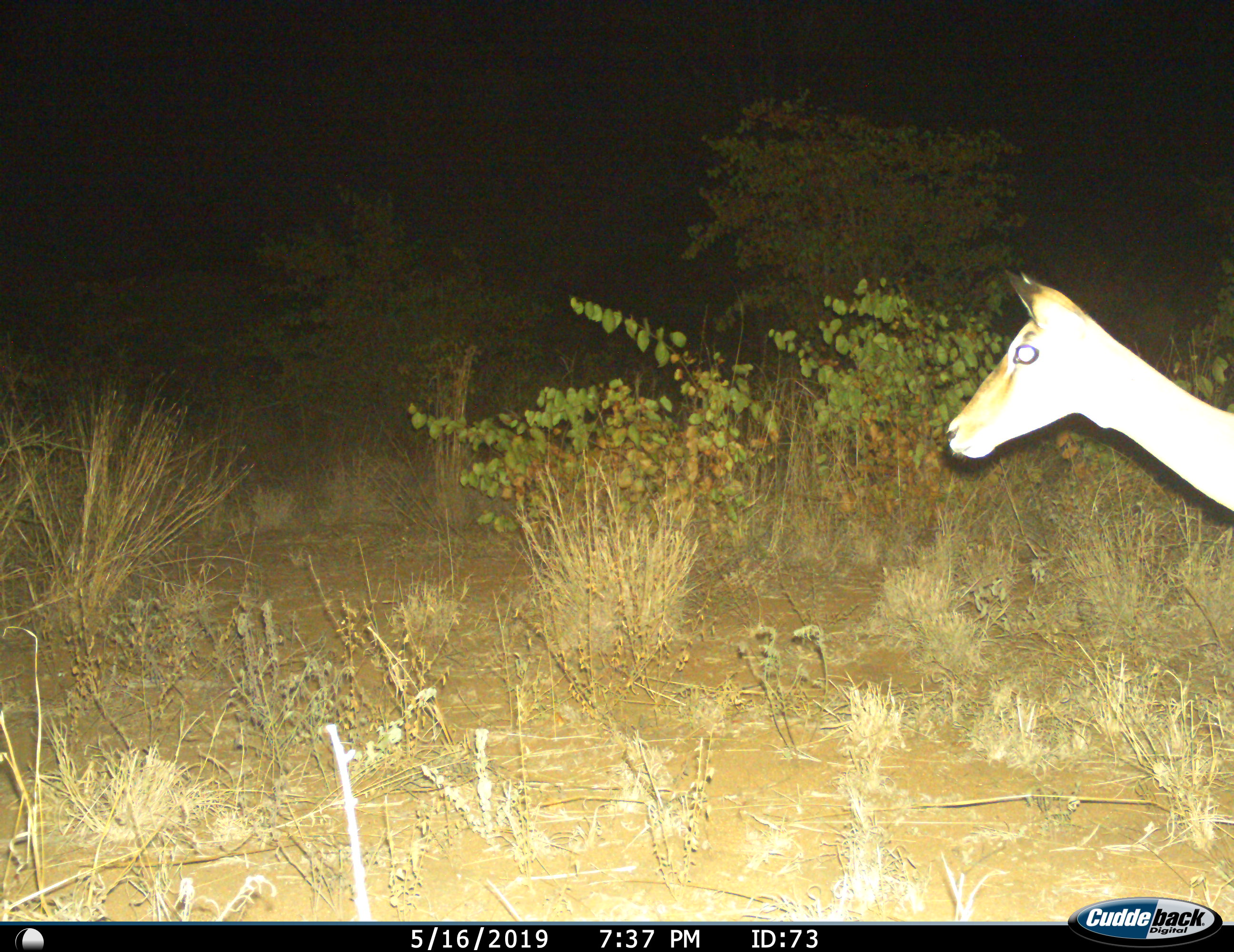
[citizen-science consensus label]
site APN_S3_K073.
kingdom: Animalia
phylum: Chordata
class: Mammalia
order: Artiodactyla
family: Bovidae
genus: Aepyceros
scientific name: Aepyceros melampus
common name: impala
Impala (Aepyceros melampus), count 1. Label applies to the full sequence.